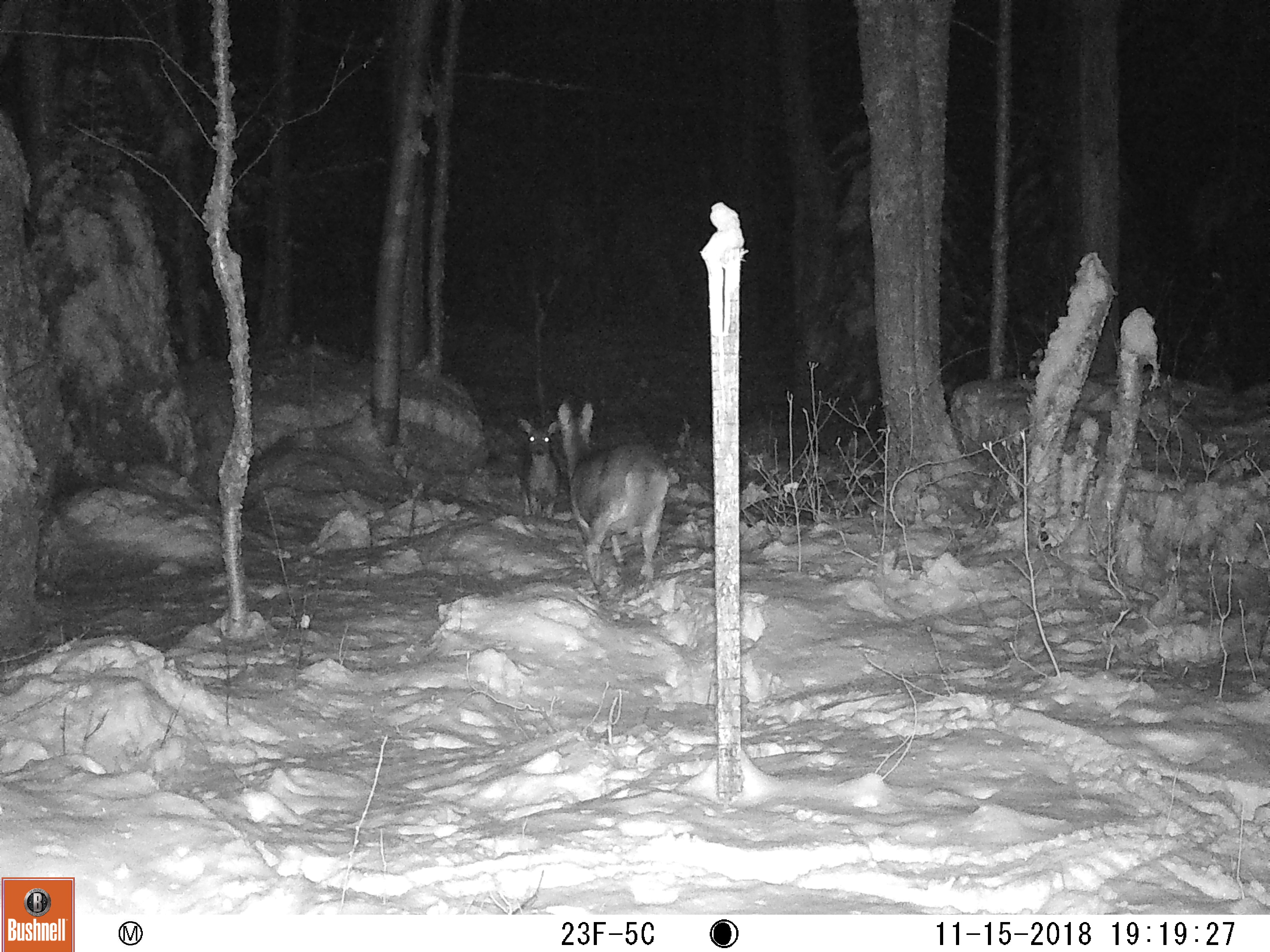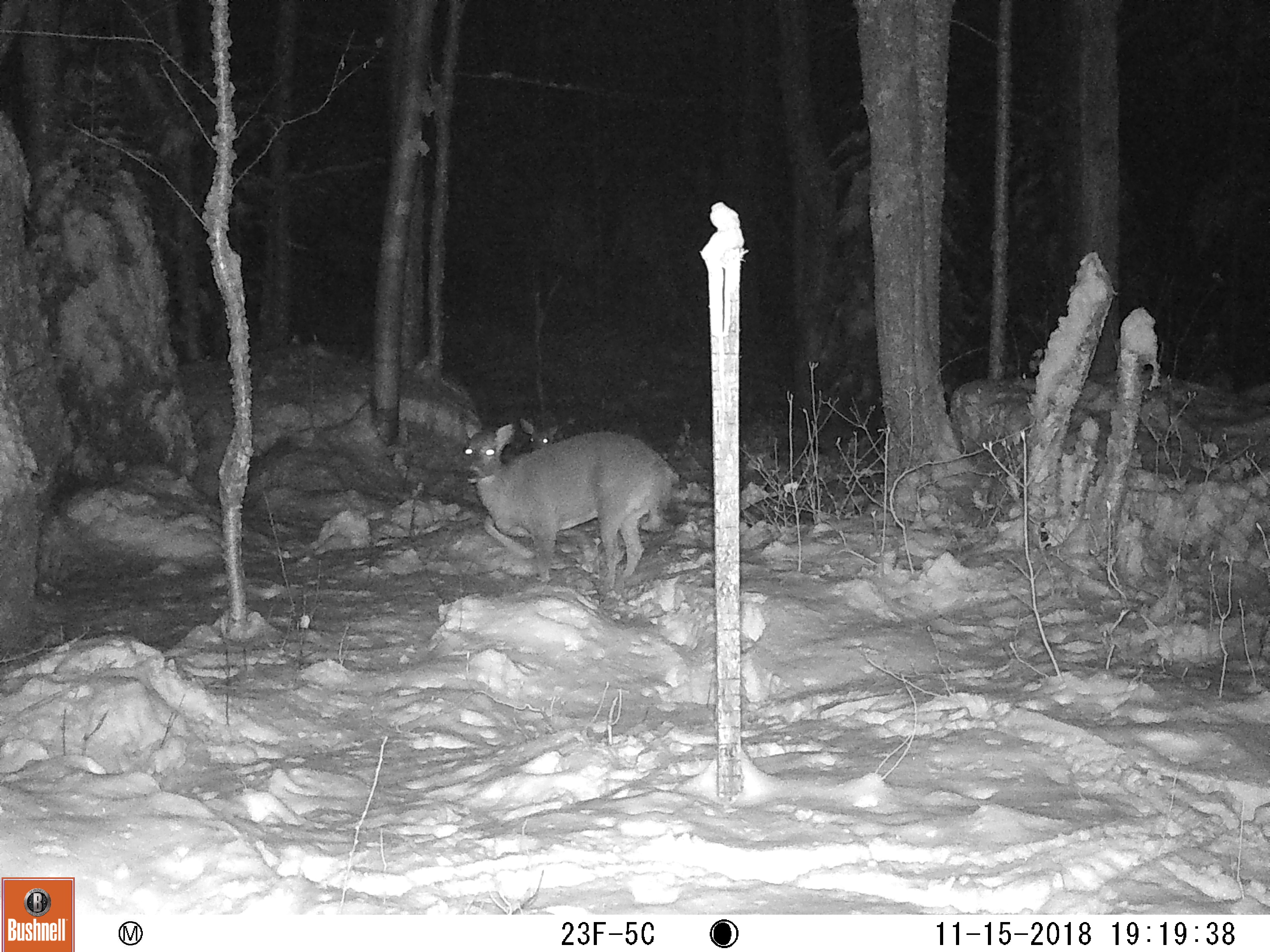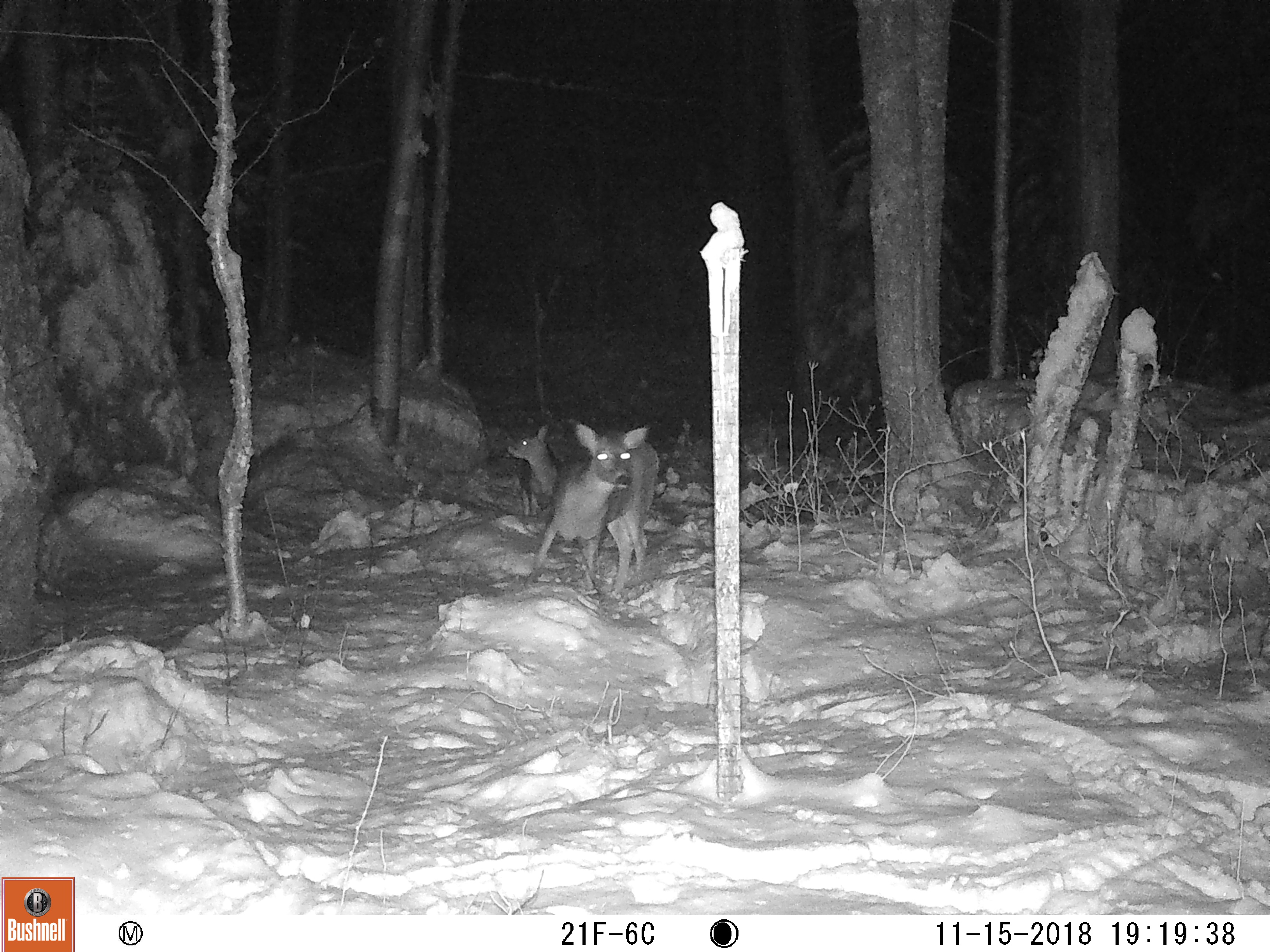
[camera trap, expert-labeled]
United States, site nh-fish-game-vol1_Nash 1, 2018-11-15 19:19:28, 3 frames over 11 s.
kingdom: Animalia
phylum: Chordata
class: Mammalia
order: Artiodactyla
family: Cervidae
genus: Odocoileus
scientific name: Odocoileus virginianus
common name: white-tailed deer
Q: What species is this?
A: White-tailed deer (Odocoileus virginianus).